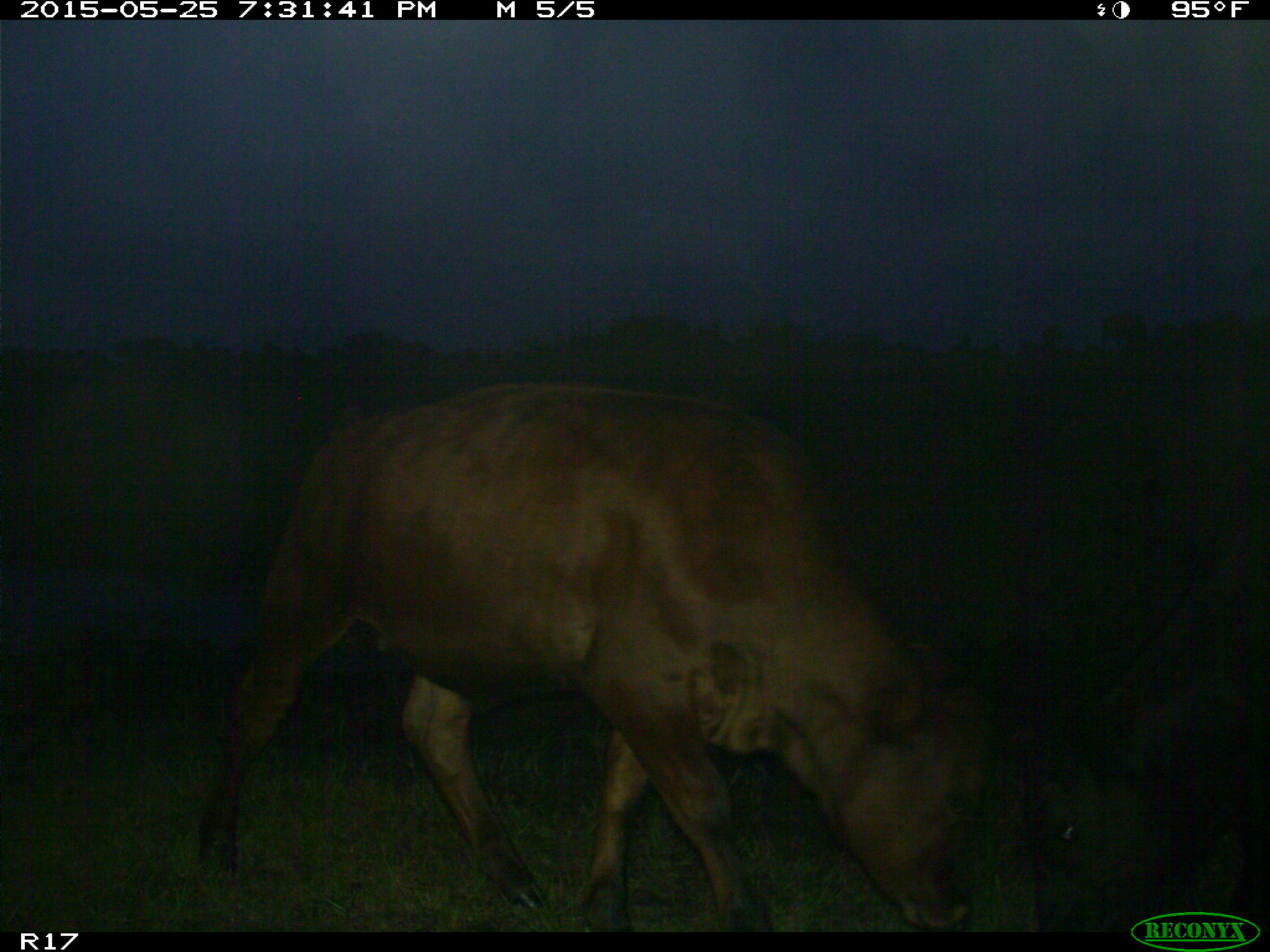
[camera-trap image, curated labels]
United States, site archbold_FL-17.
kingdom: Animalia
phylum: Chordata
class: Mammalia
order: Artiodactyla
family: Bovidae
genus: Bos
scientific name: Bos taurus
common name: domestic cow